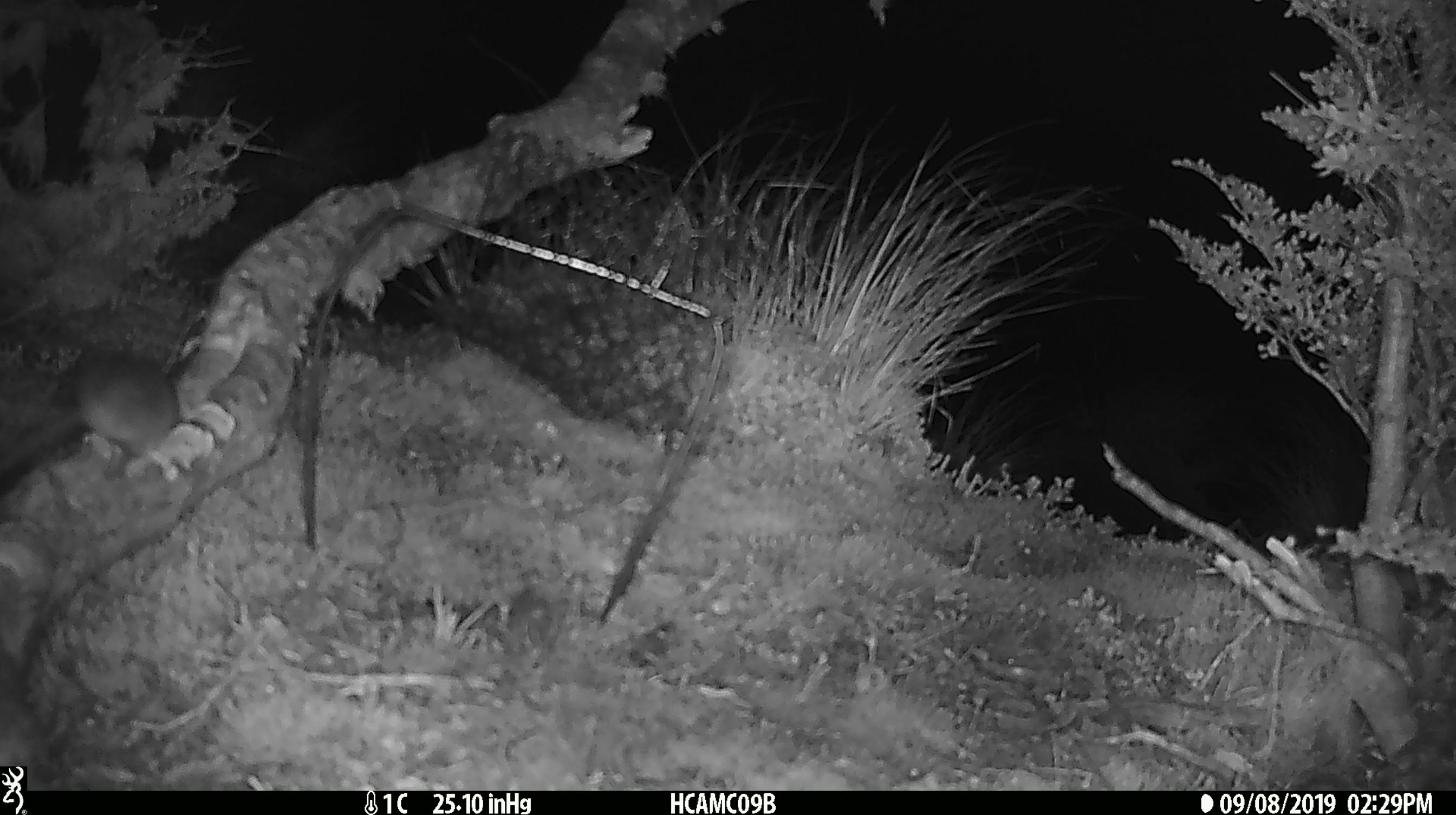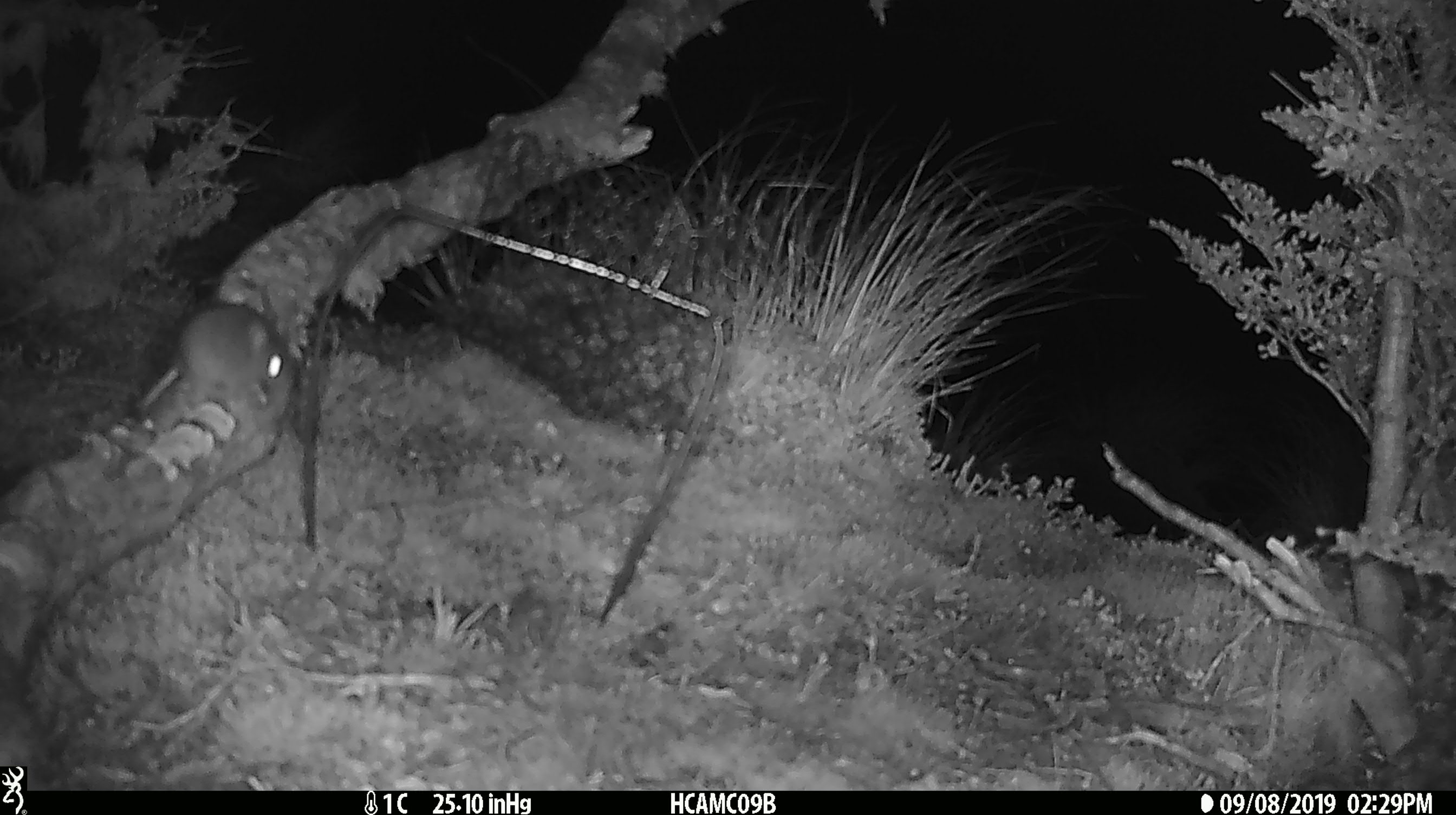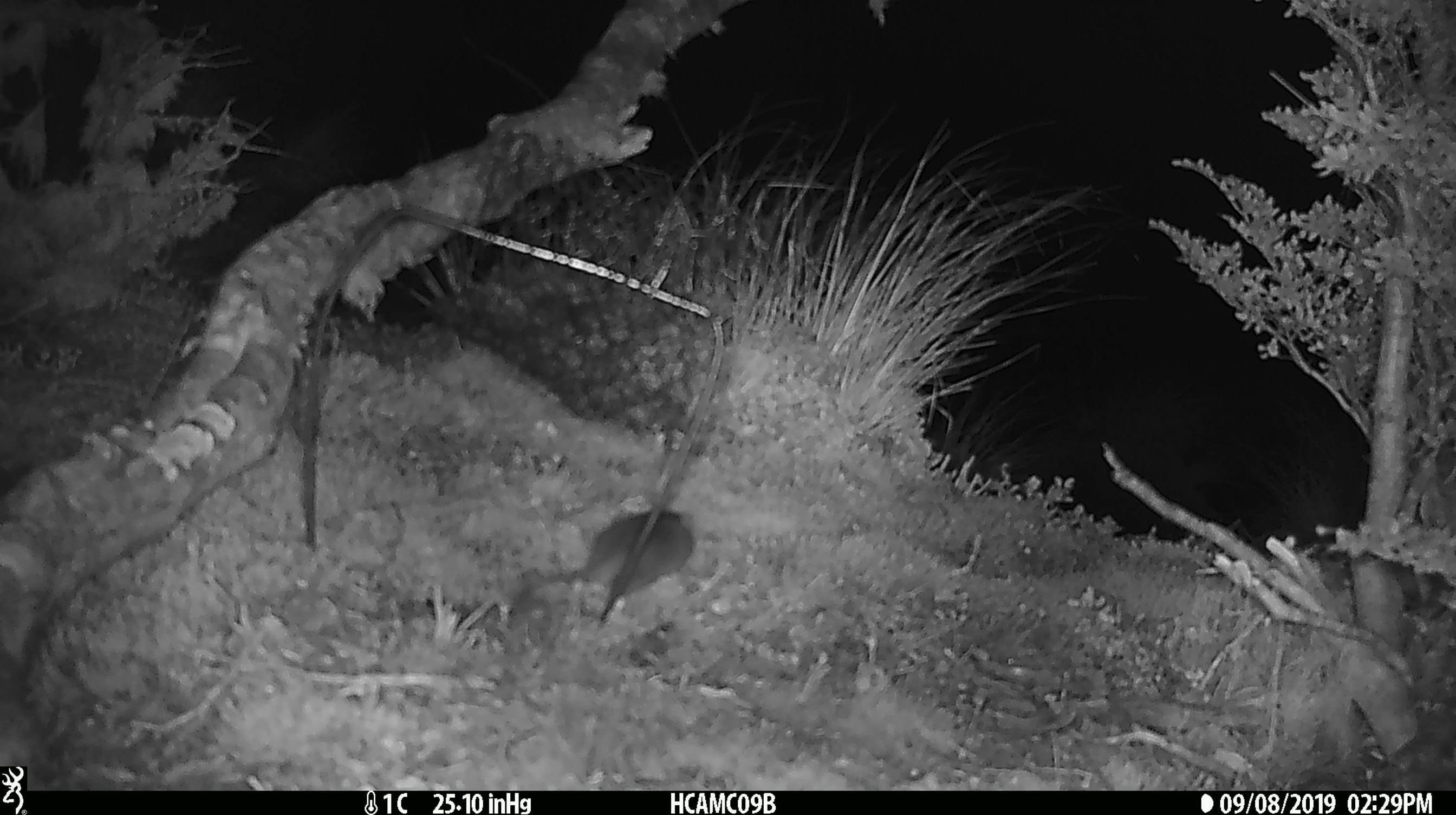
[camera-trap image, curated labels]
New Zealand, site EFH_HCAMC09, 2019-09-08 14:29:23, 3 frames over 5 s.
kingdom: Animalia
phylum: Chordata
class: Mammalia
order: Rodentia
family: Muridae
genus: Mus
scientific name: Mus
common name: mouse